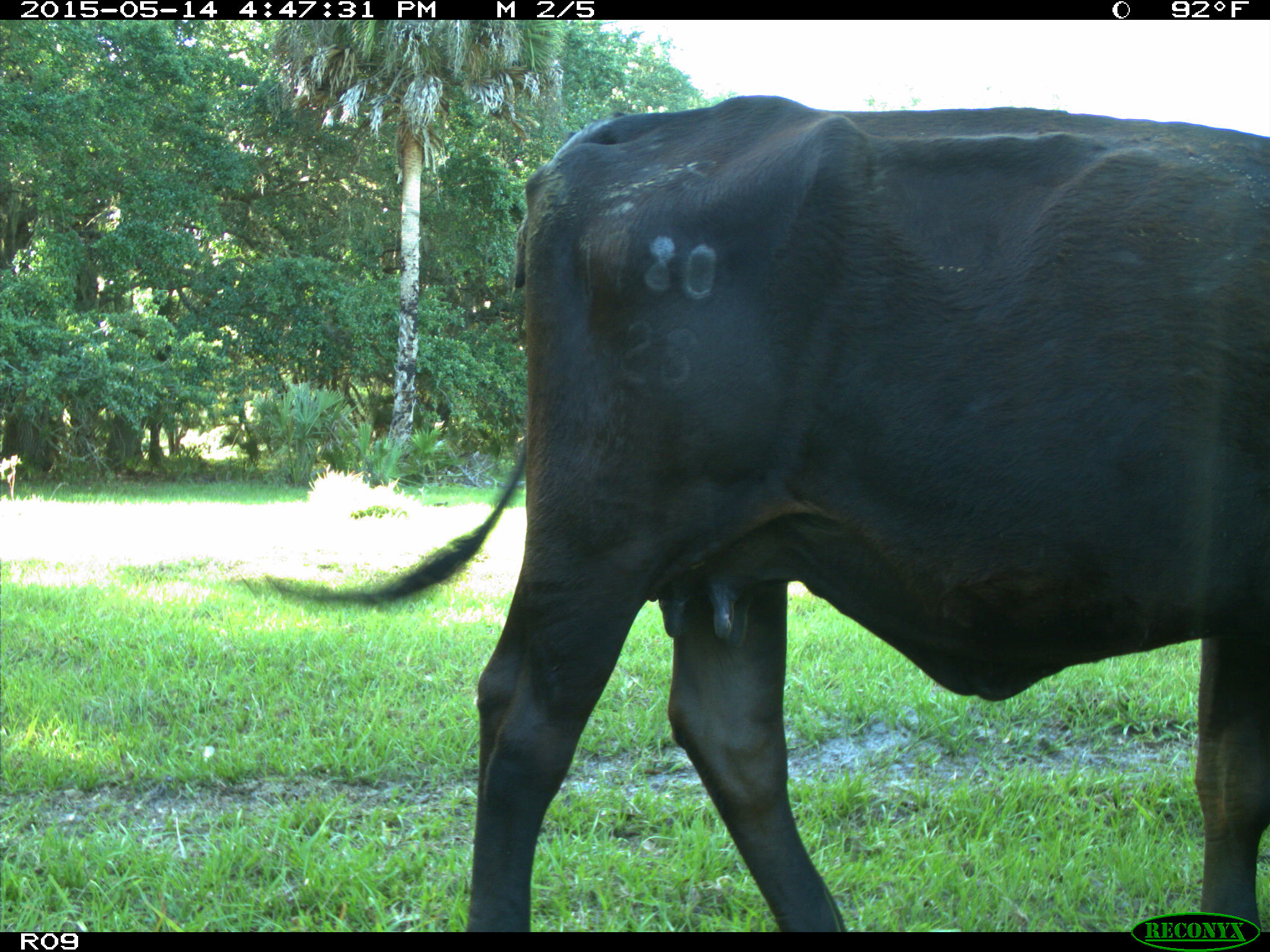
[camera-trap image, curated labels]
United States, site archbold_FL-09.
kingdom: Animalia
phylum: Chordata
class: Mammalia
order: Artiodactyla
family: Bovidae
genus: Bos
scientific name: Bos taurus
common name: domestic cow